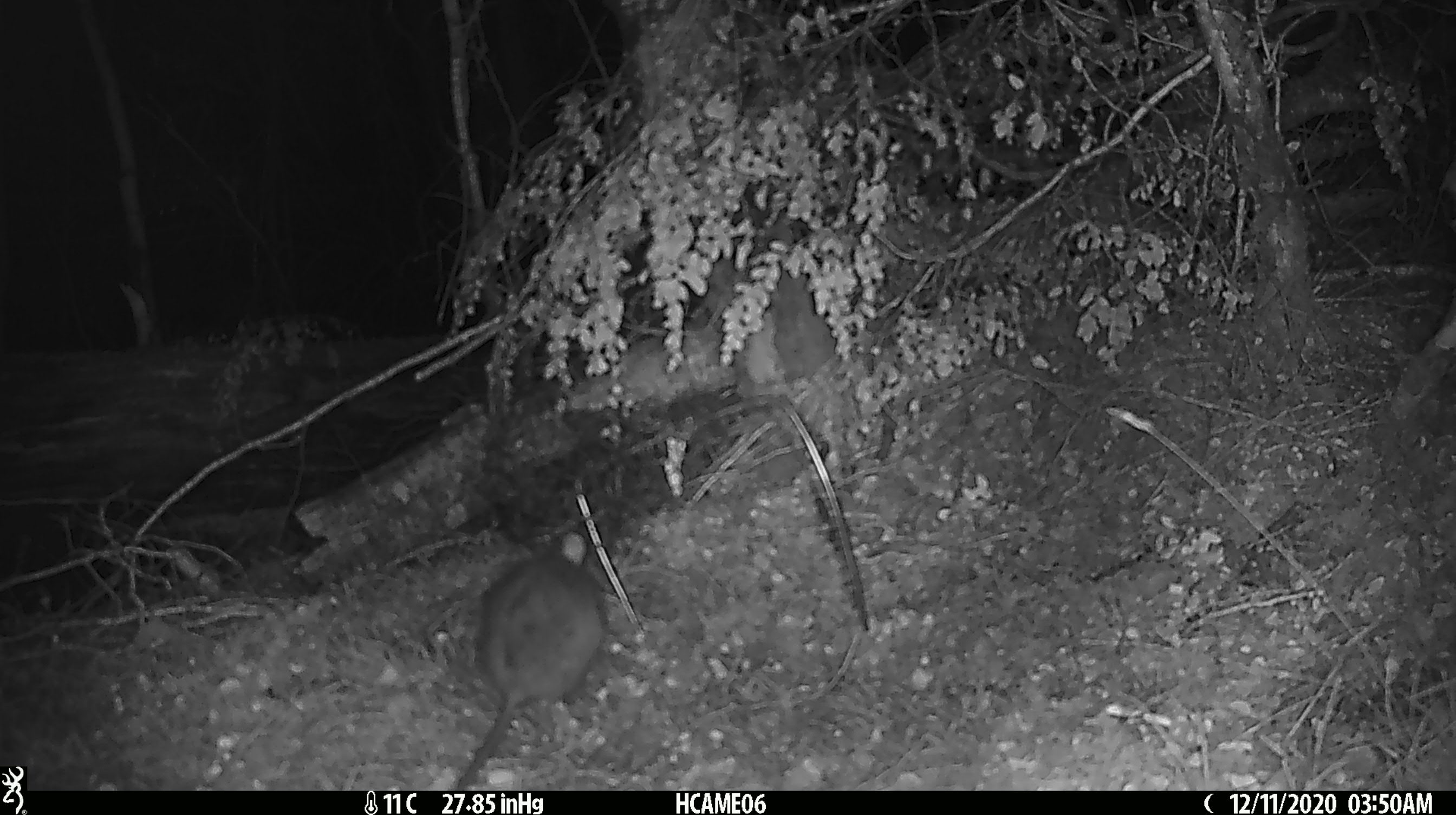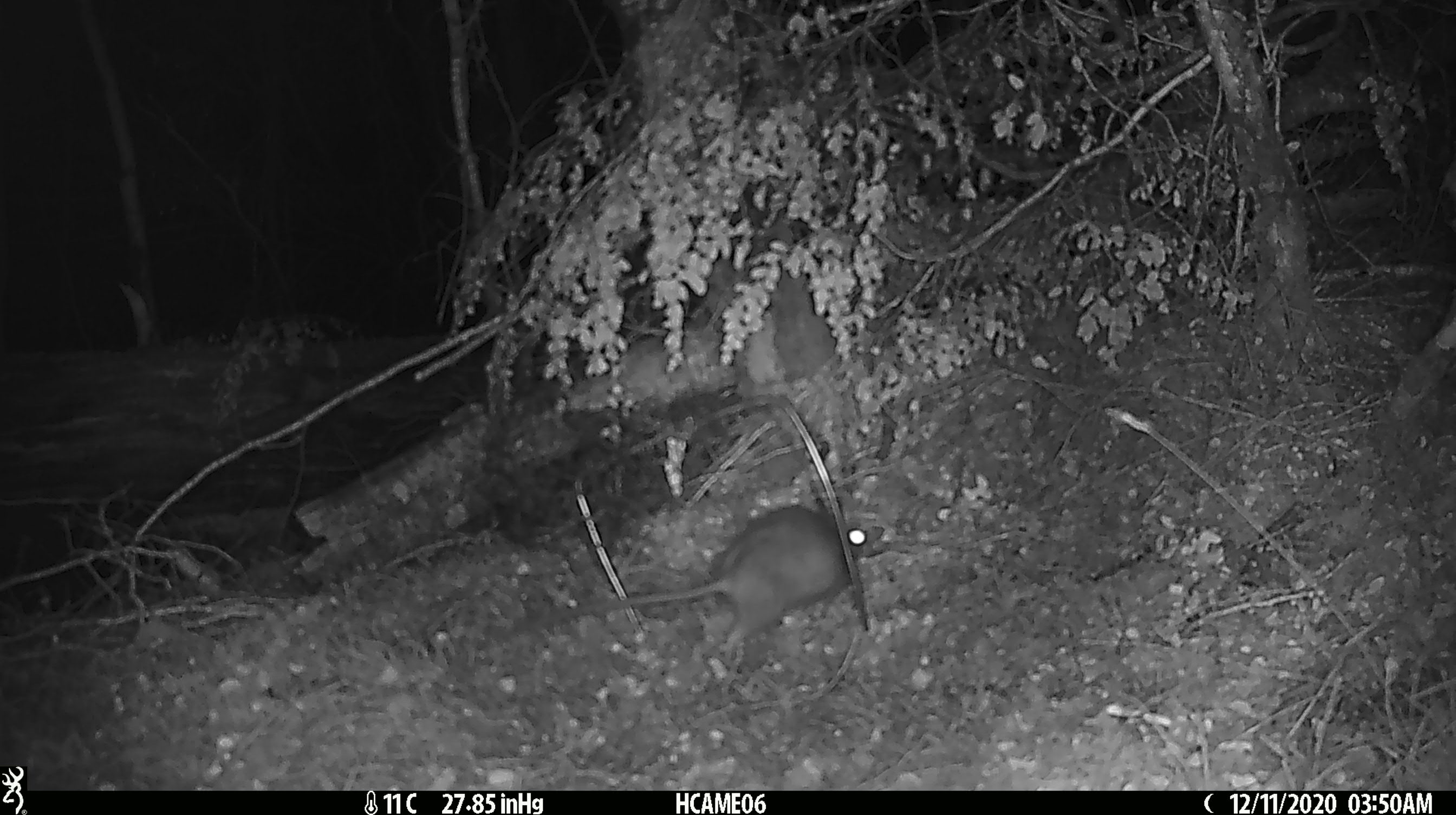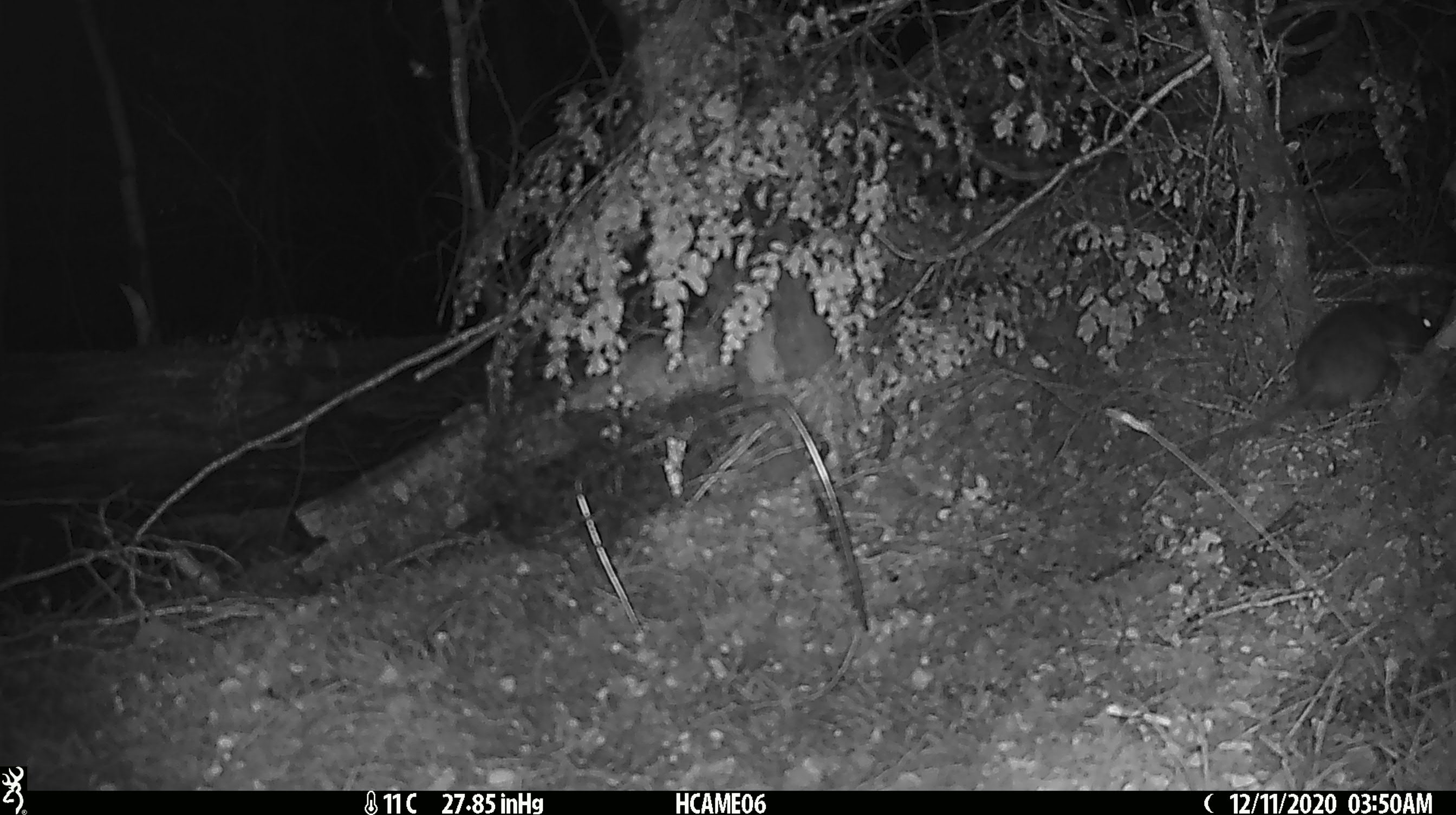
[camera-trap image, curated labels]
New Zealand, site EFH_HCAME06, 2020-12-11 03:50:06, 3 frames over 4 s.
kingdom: Animalia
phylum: Chordata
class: Mammalia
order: Rodentia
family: Muridae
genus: Rattus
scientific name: Rattus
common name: rat